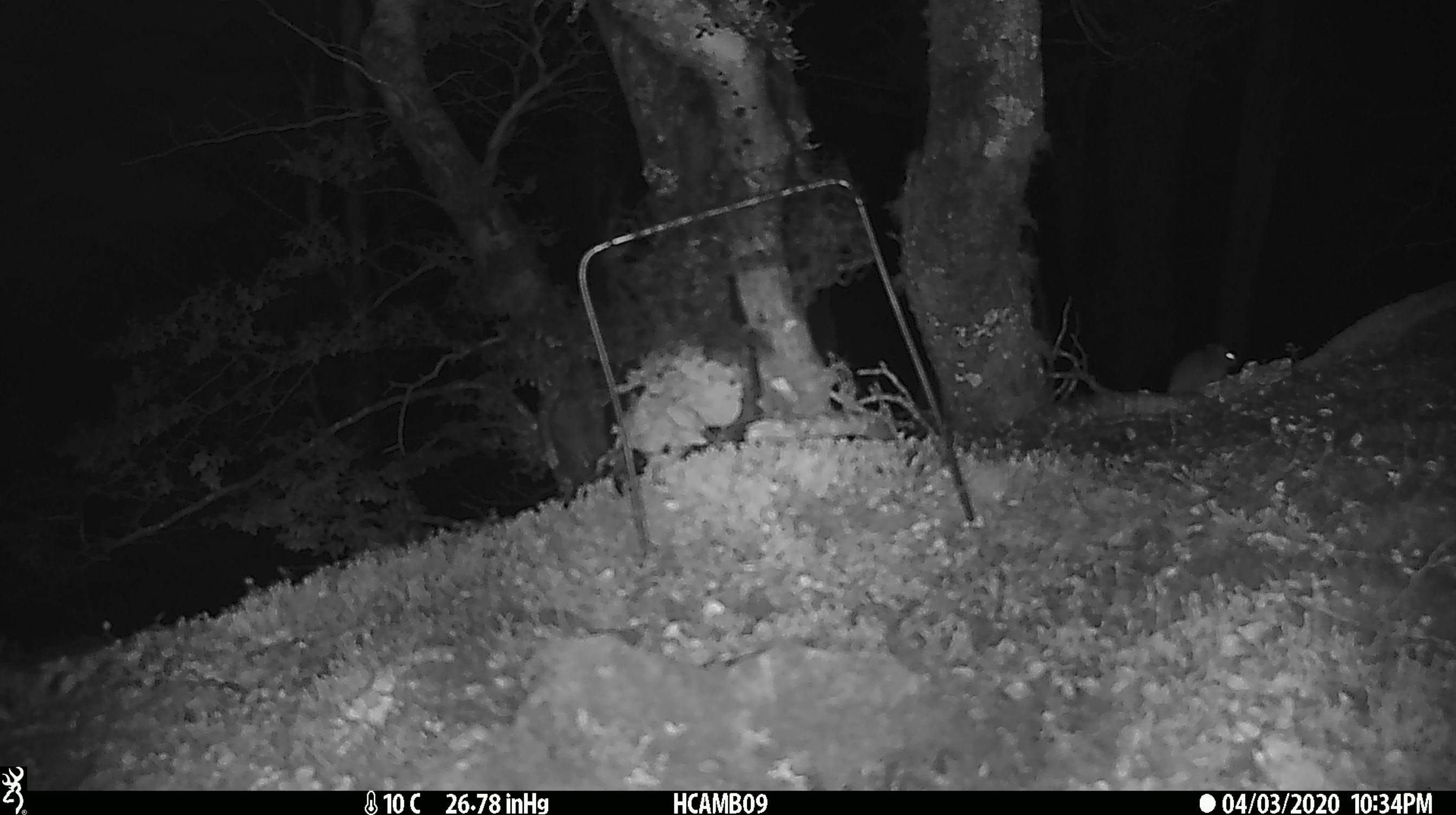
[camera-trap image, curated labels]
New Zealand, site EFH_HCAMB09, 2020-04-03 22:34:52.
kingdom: Animalia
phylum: Chordata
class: Mammalia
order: Rodentia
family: Muridae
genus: Mus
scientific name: Mus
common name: mouse